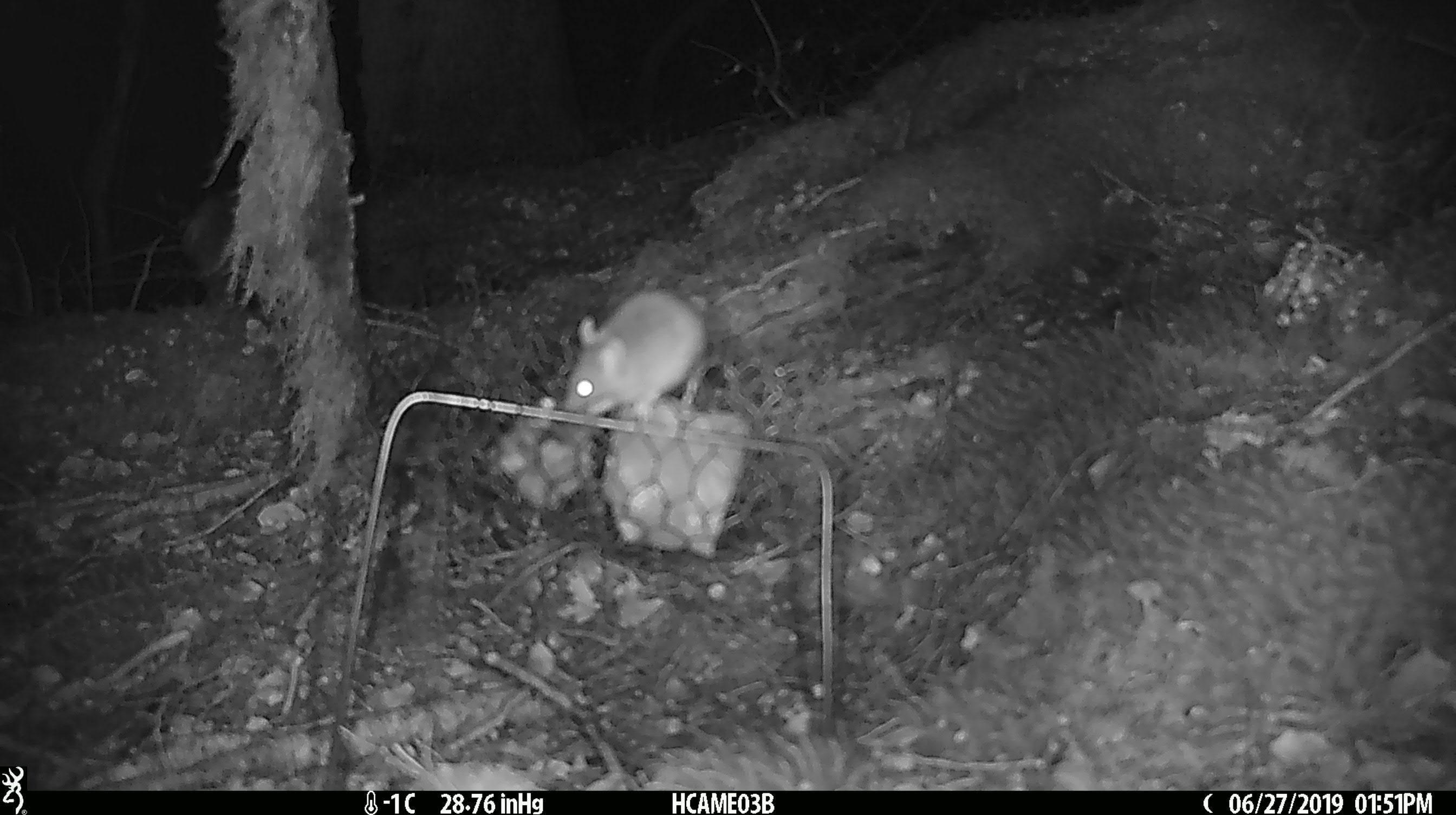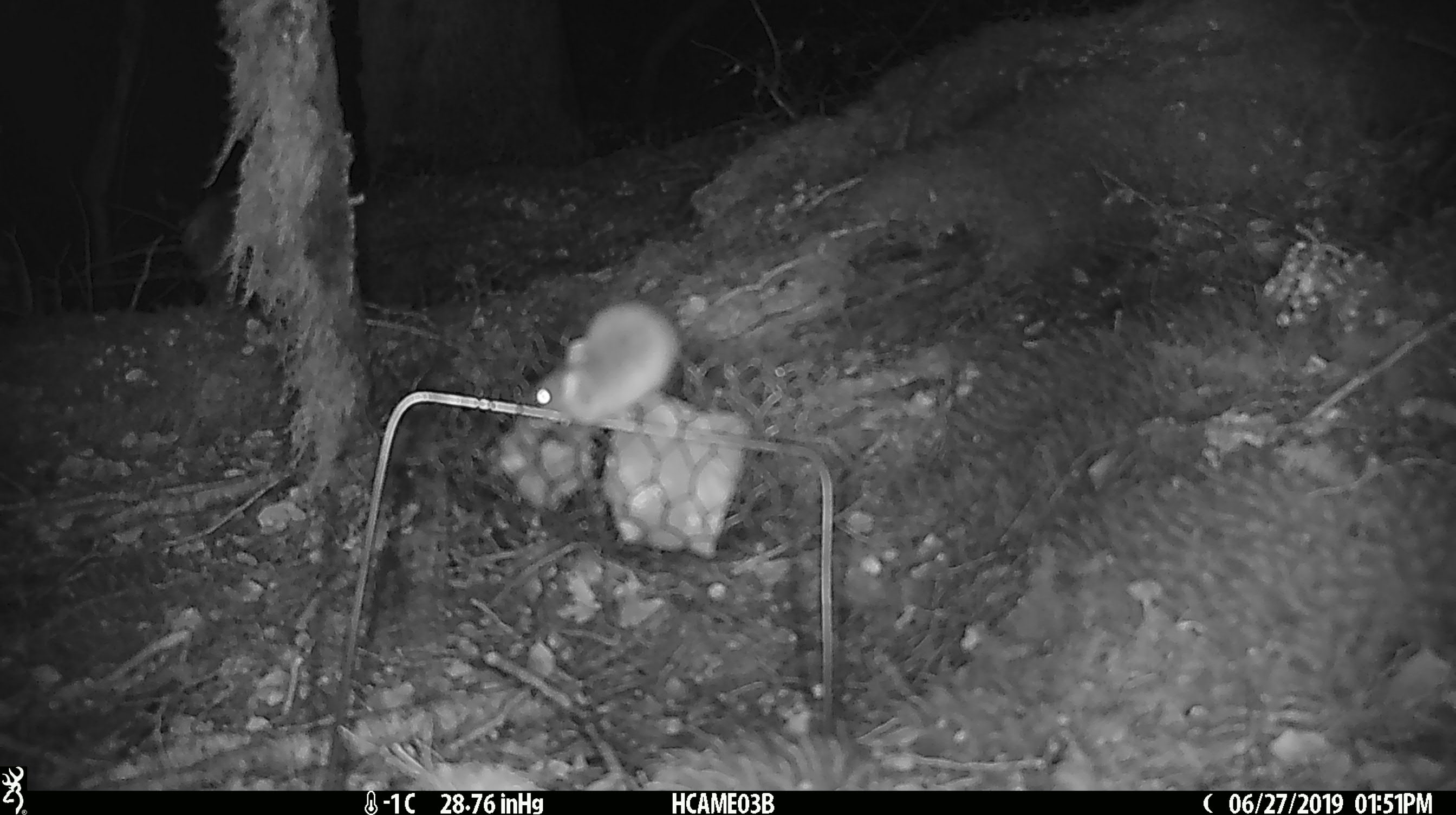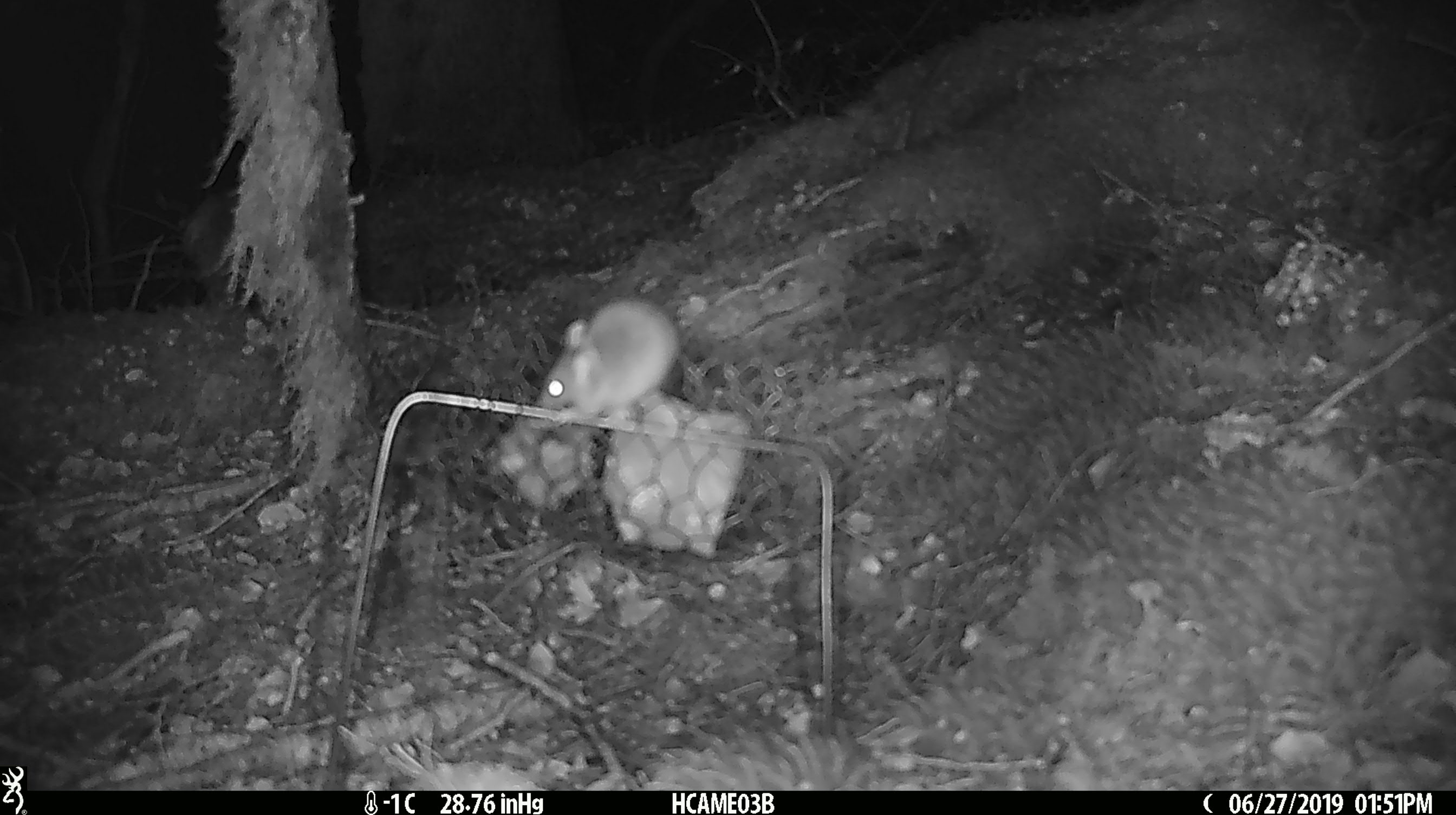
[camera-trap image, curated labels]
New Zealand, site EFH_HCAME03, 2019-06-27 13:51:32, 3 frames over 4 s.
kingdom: Animalia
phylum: Chordata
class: Mammalia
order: Rodentia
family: Muridae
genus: Mus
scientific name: Mus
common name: mouse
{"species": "mouse (Mus)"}